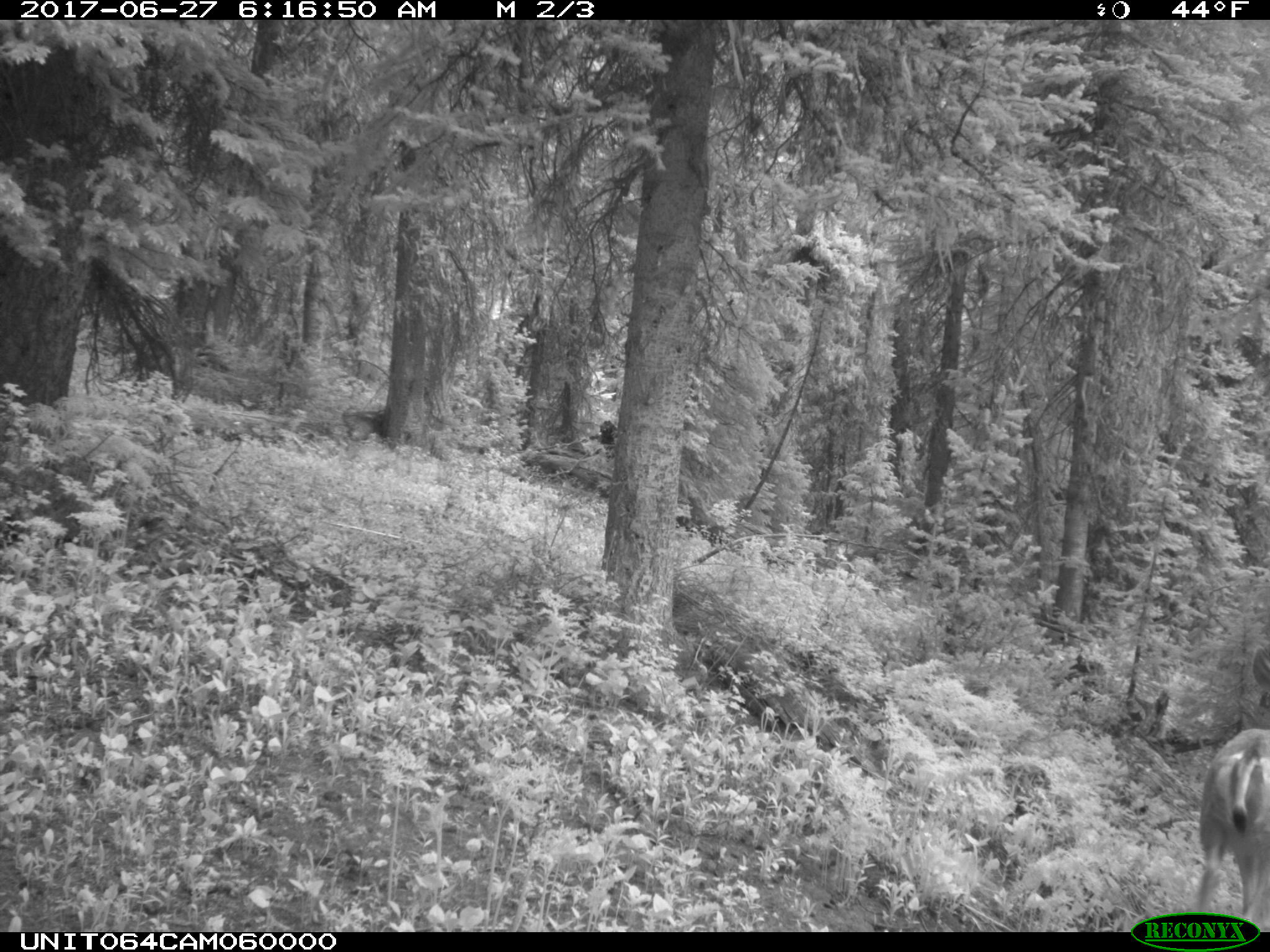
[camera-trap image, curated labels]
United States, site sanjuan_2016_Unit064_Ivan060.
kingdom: Animalia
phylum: Chordata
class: Mammalia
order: Artiodactyla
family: Cervidae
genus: Odocoileus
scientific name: Odocoileus hemionus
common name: mule deer